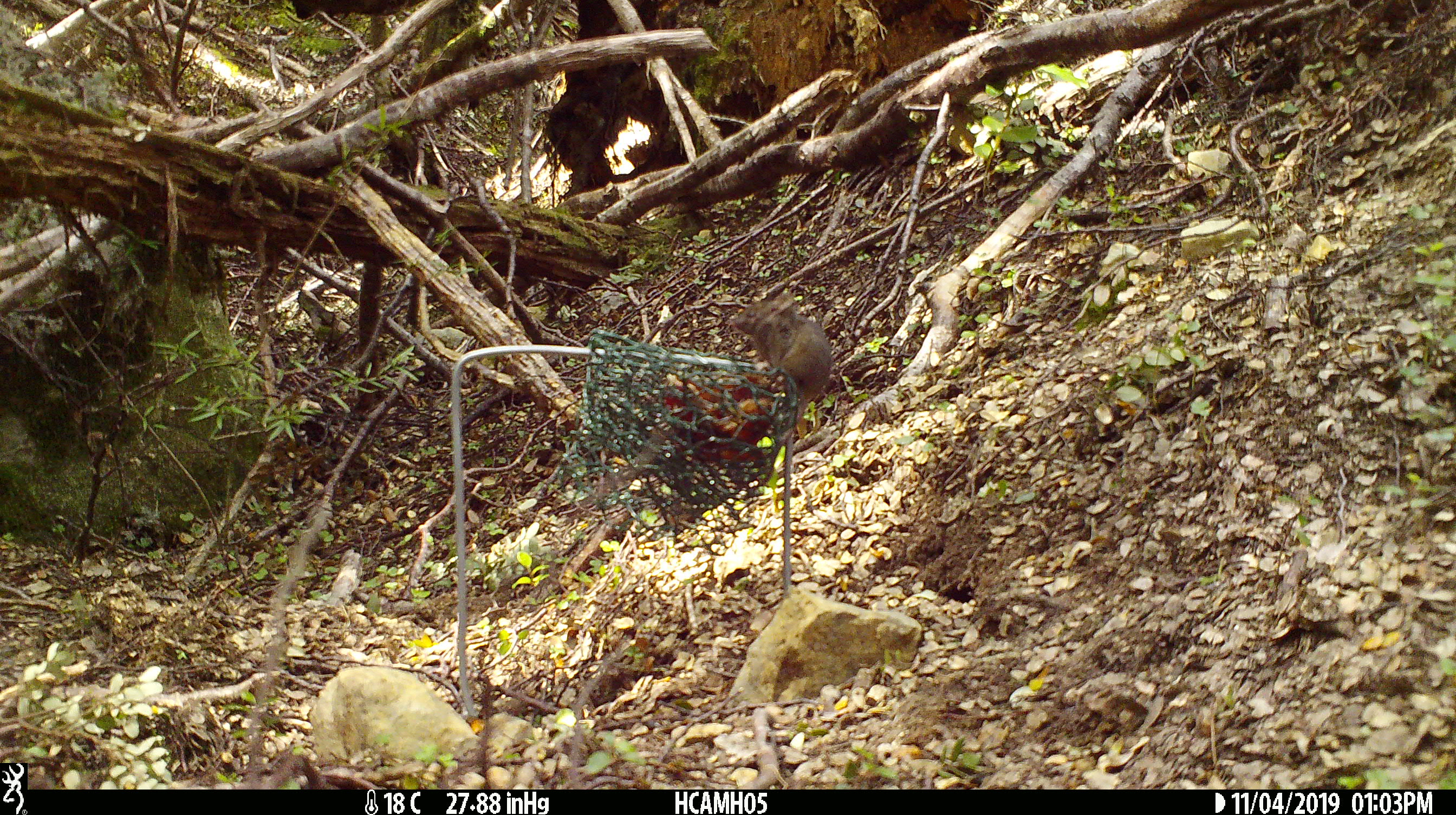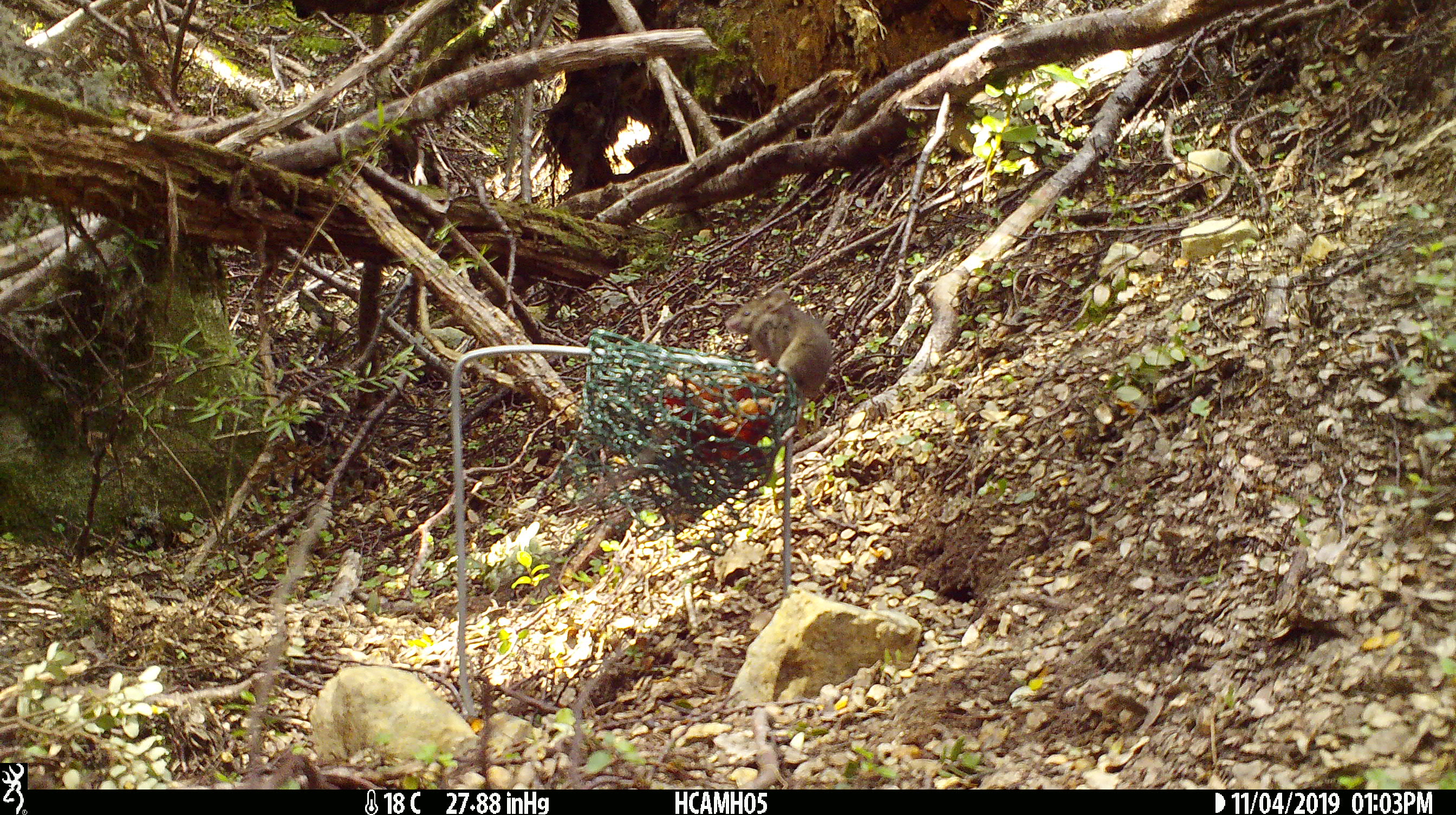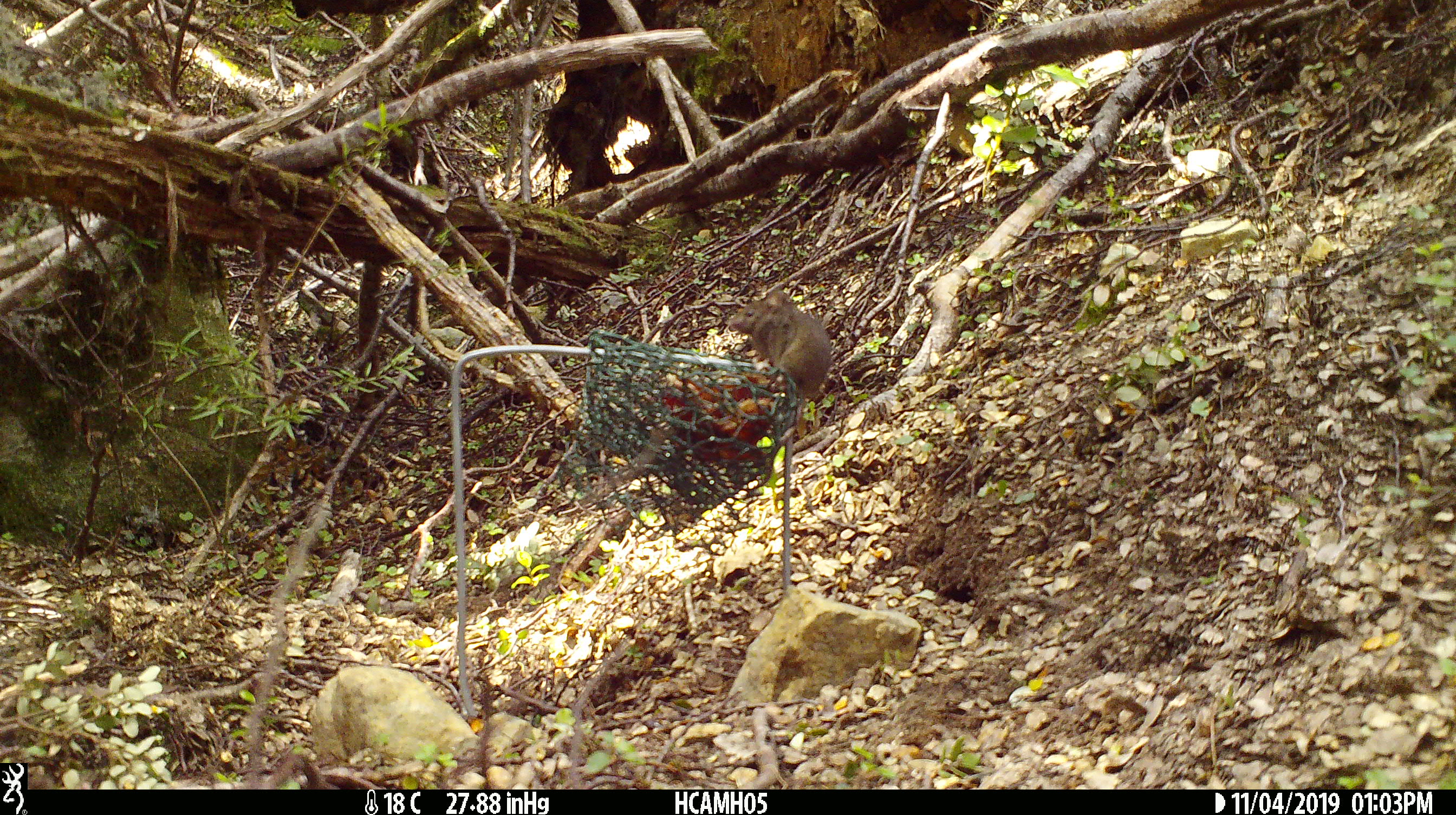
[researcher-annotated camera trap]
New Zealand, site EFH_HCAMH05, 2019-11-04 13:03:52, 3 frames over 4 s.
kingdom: Animalia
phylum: Chordata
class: Mammalia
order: Rodentia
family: Muridae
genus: Mus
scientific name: Mus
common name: mouse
Mouse (Mus).